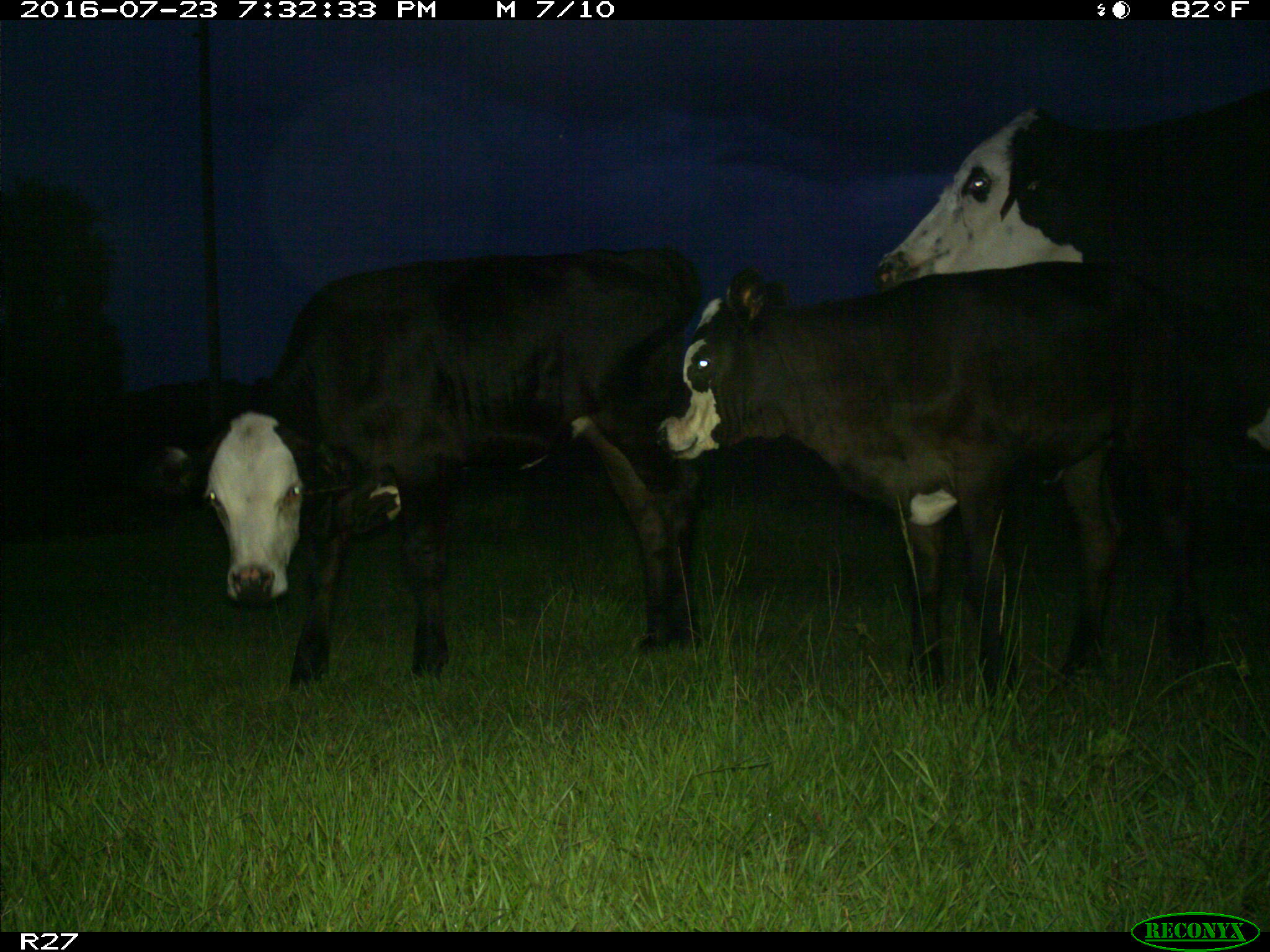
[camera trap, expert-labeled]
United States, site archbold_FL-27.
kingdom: Animalia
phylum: Chordata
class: Mammalia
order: Artiodactyla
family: Bovidae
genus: Bos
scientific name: Bos taurus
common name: domestic cow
Bos taurus (domestic cow).